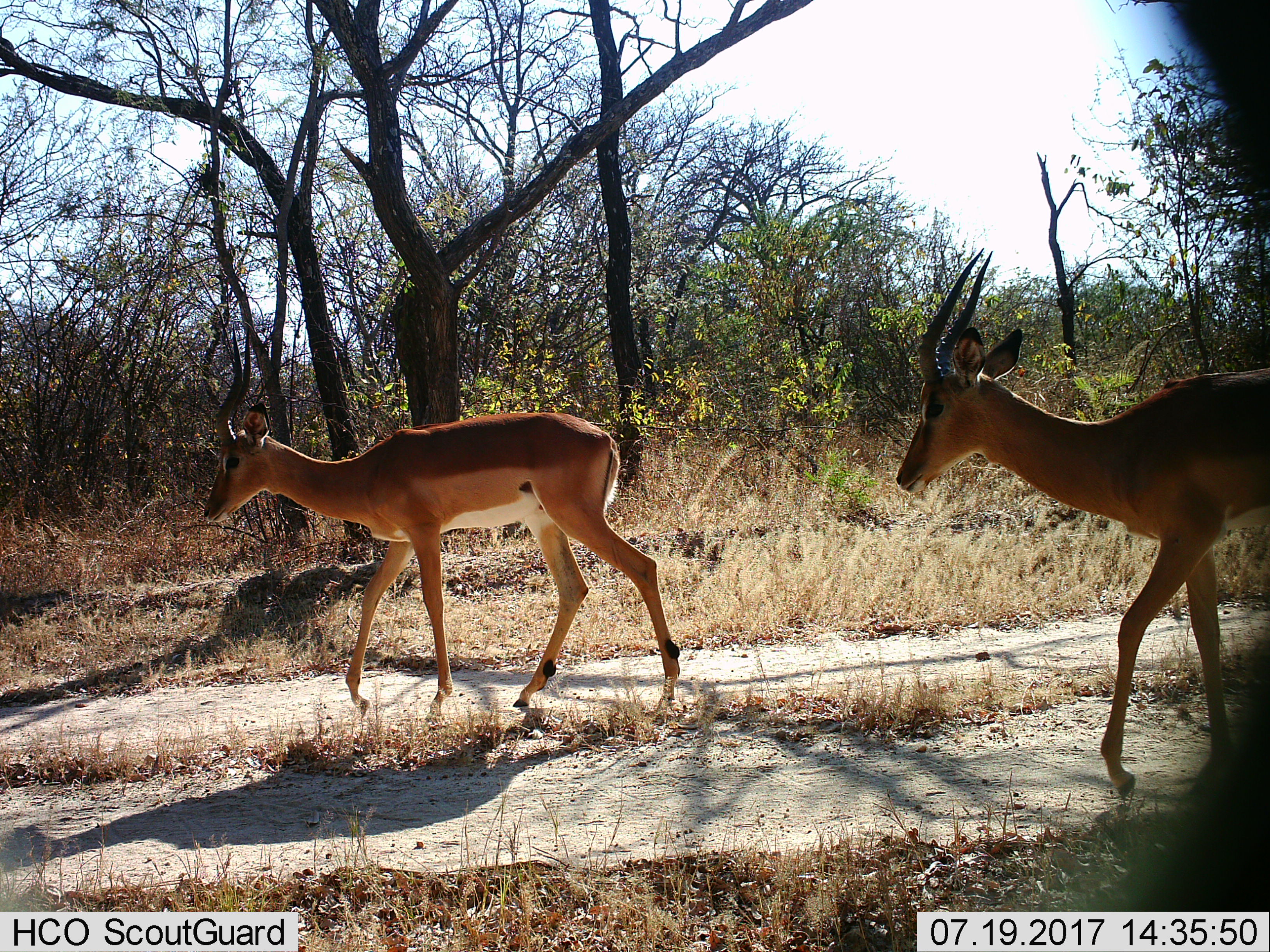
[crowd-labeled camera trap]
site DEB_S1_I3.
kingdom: Animalia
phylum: Chordata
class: Mammalia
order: Artiodactyla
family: Bovidae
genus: Aepyceros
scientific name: Aepyceros melampus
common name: impala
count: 2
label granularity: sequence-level